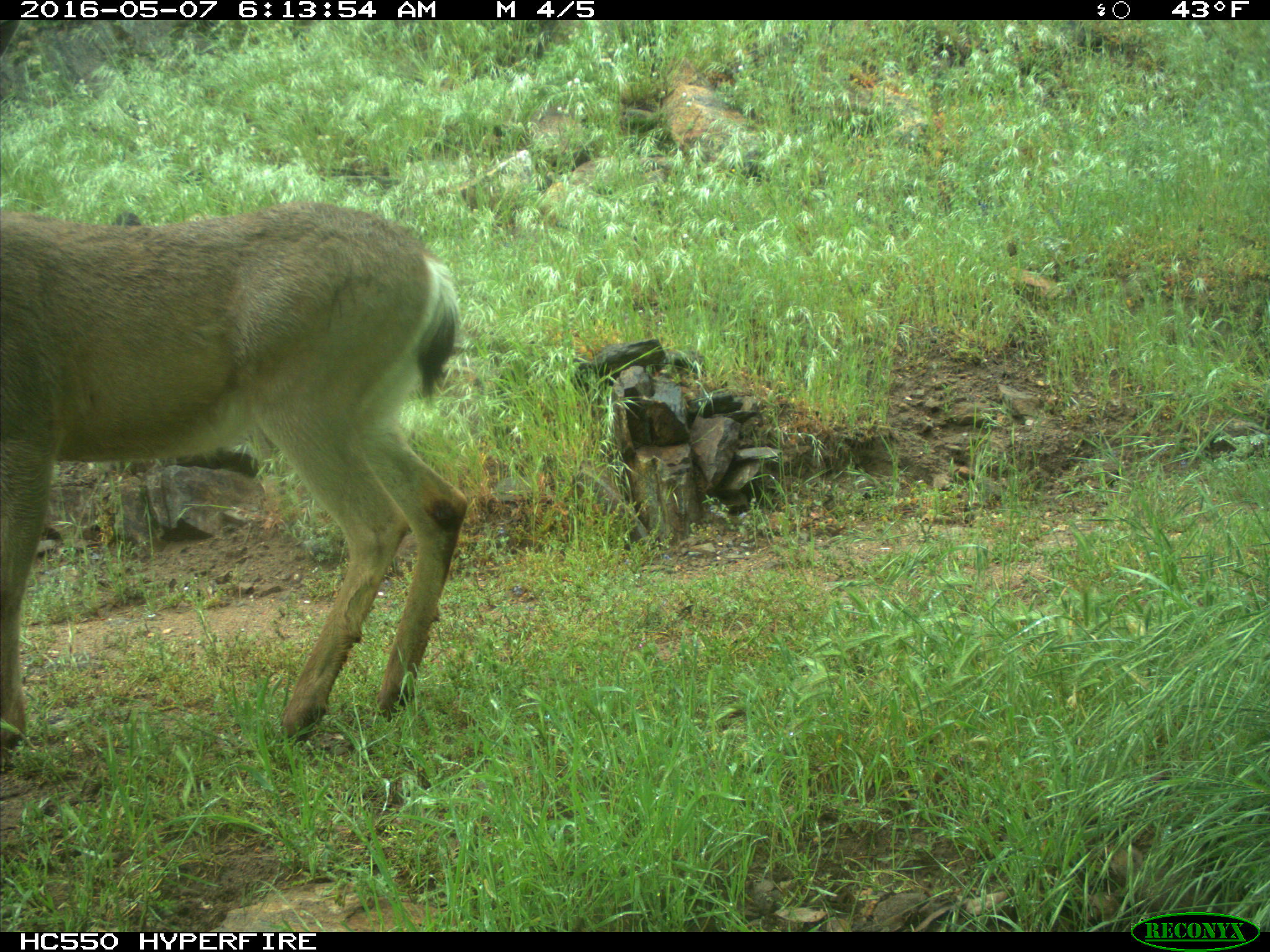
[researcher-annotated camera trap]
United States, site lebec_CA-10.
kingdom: Animalia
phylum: Chordata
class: Mammalia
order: Artiodactyla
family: Cervidae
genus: Odocoileus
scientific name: Odocoileus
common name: deer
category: unidentified deer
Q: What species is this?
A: Unidentified deer (deer) (Odocoileus).